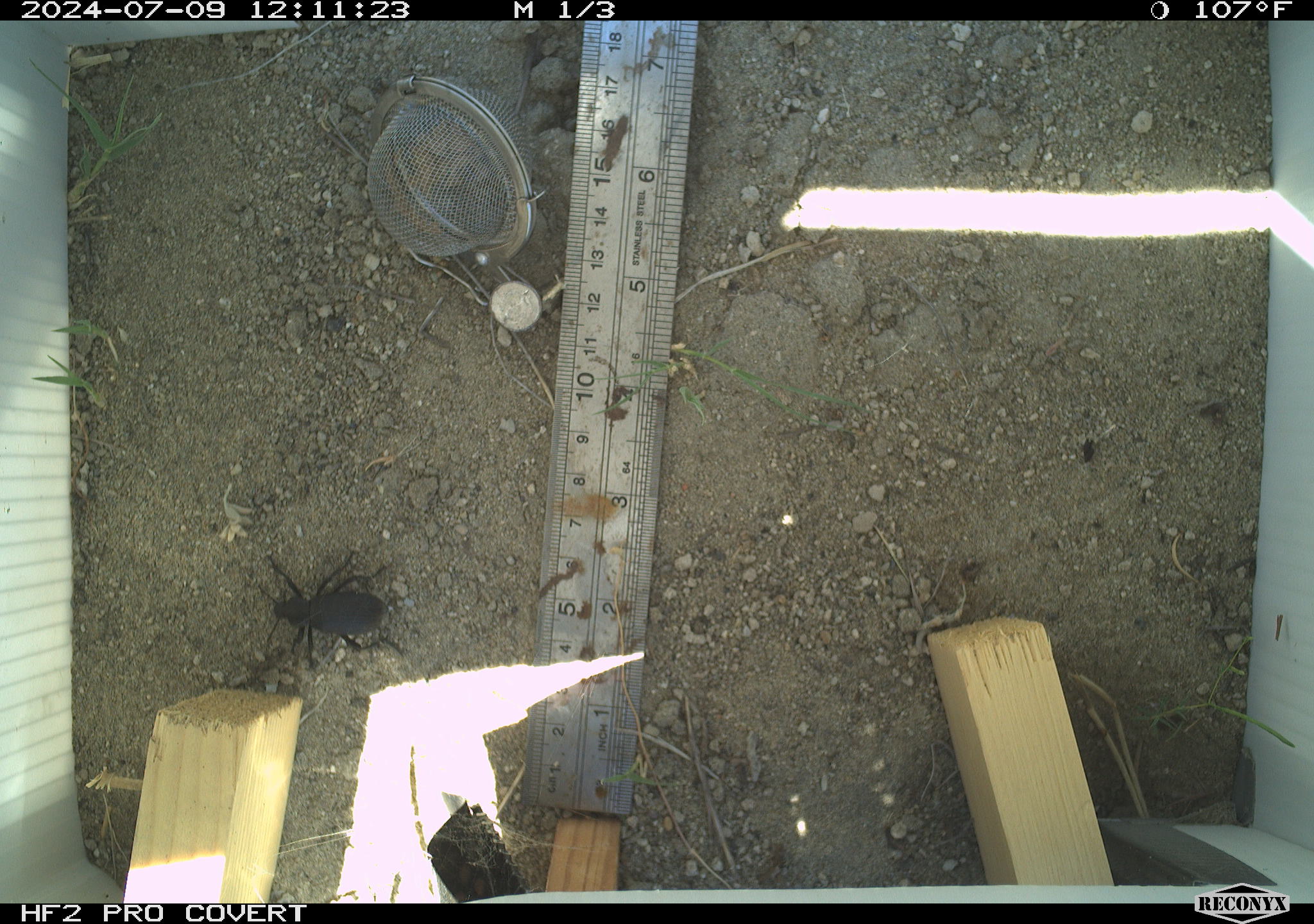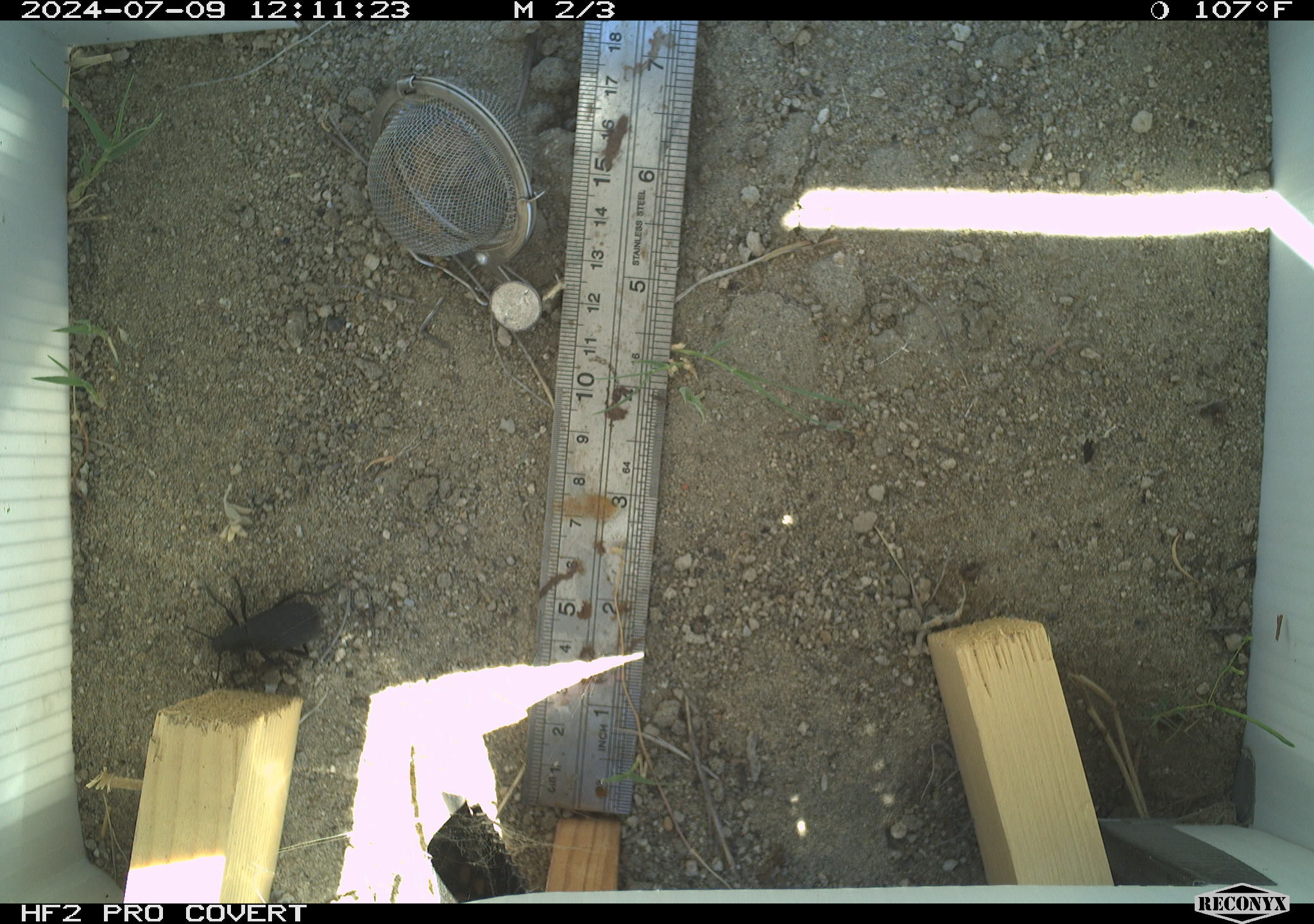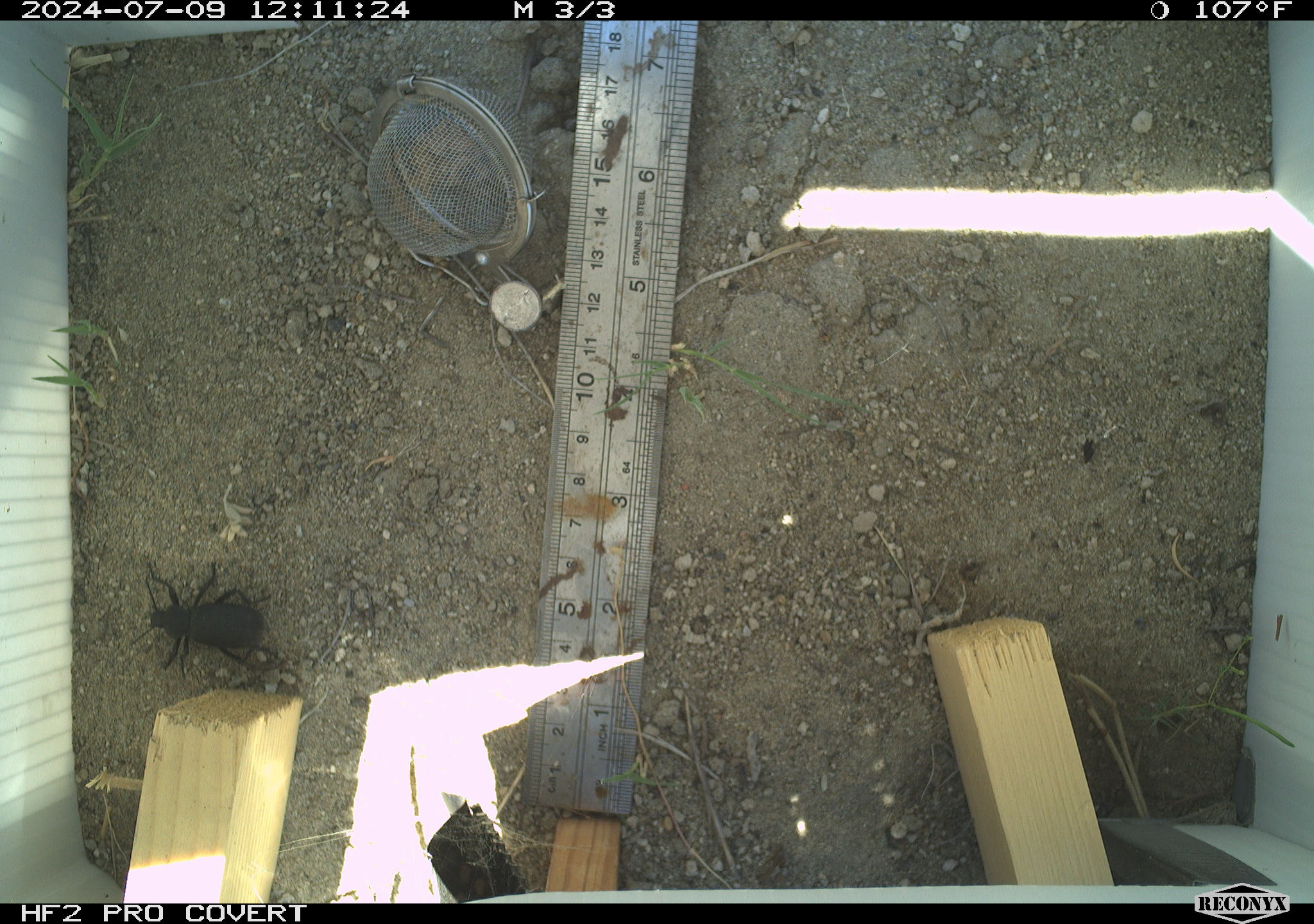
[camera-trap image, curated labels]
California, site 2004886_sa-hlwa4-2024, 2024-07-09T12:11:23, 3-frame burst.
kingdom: Animalia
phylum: Arthropoda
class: Insecta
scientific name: Insecta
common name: insect